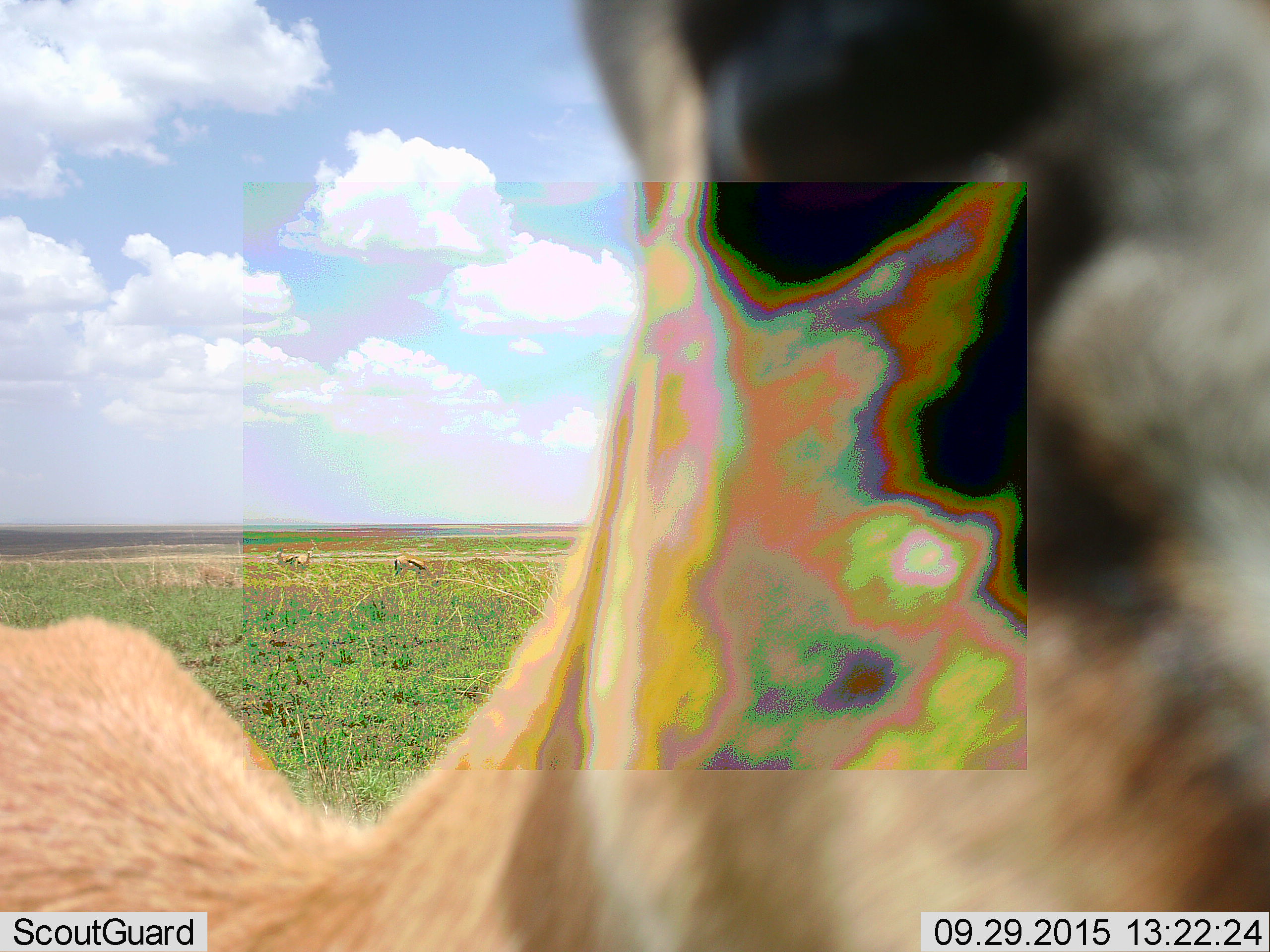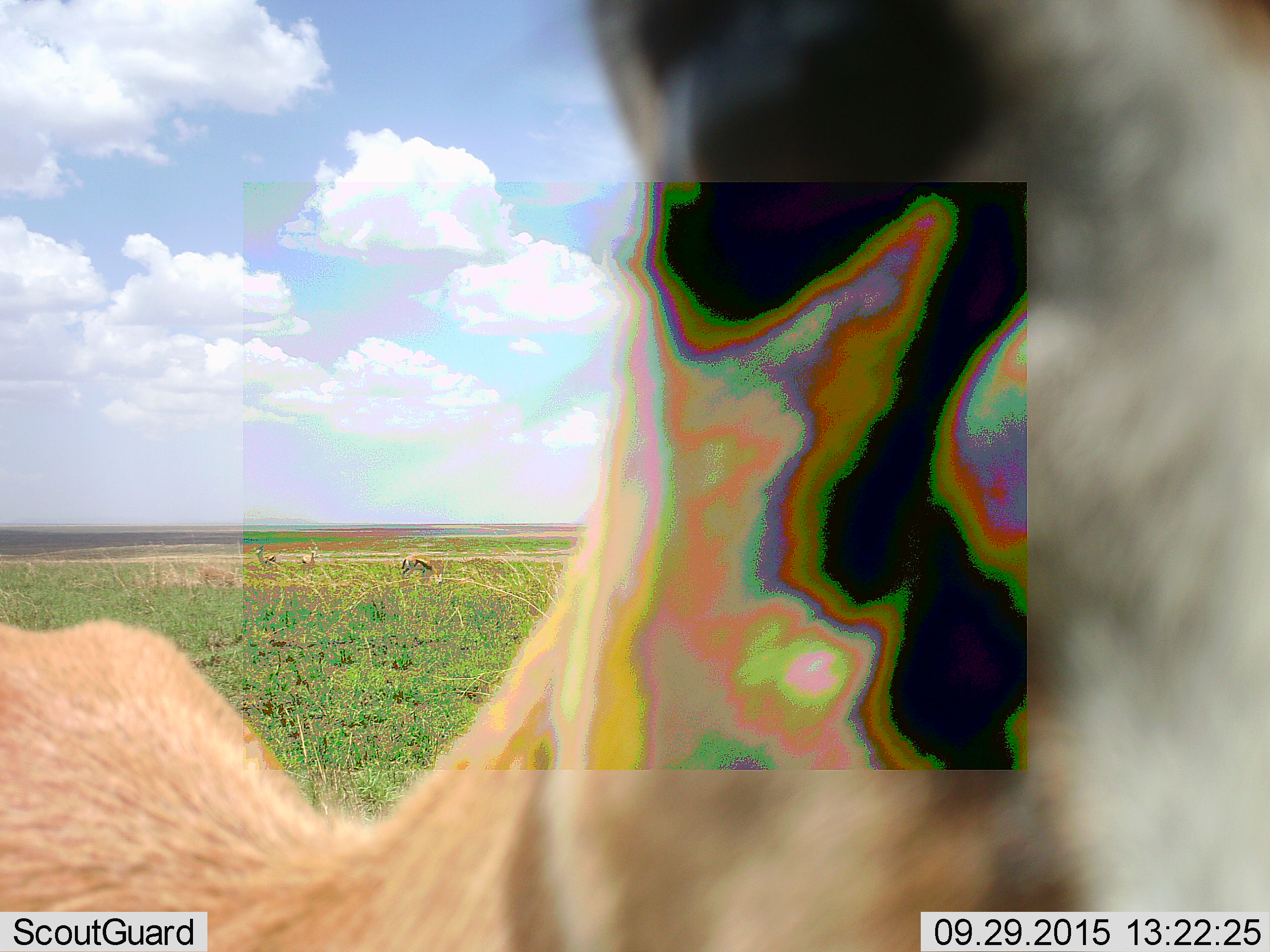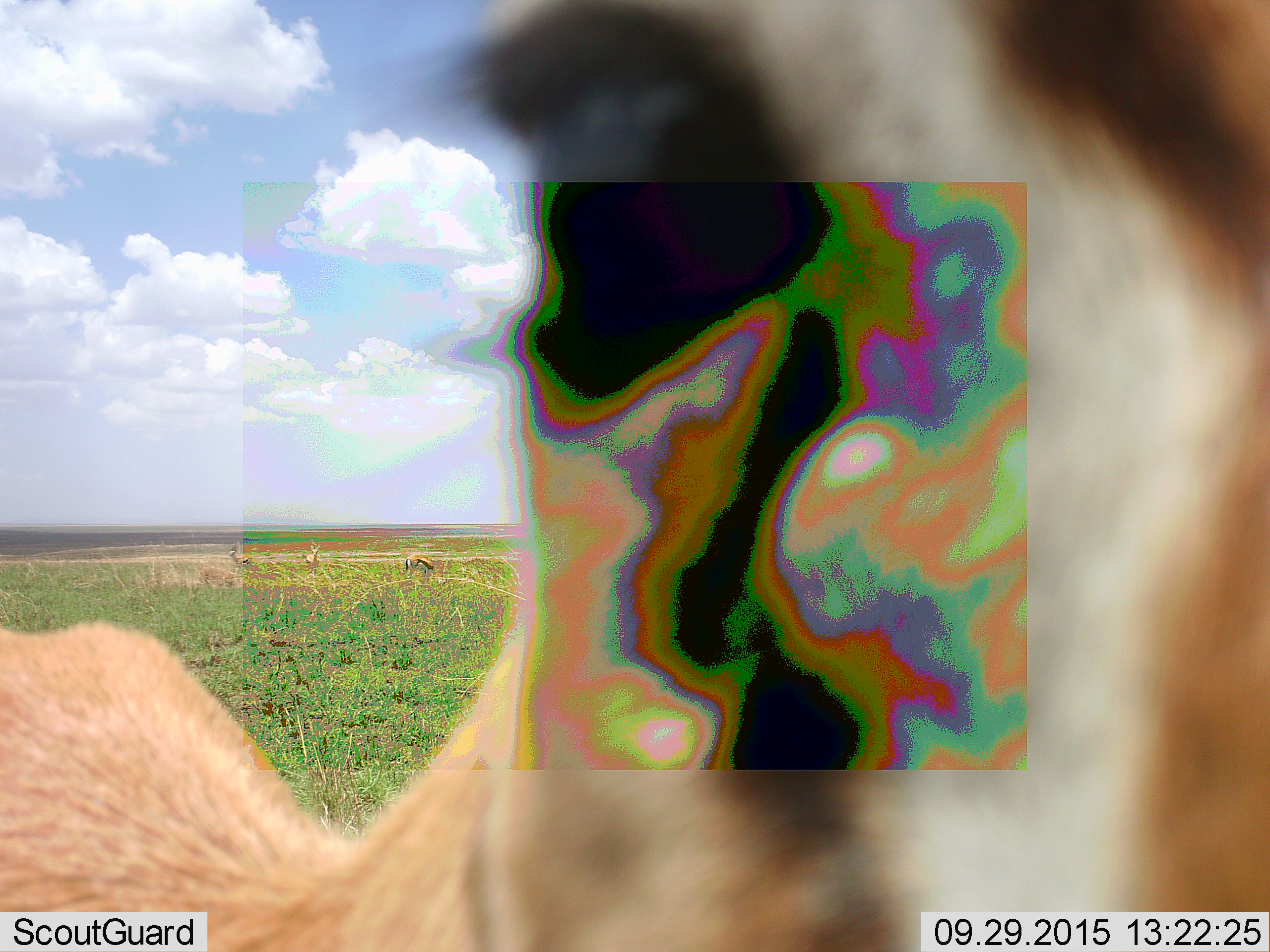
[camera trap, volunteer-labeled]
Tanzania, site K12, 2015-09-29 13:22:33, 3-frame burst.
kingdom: Animalia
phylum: Chordata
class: Mammalia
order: Artiodactyla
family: Bovidae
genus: Eudorcas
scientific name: Eudorcas thomsonii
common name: thomson's gazelle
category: gazellethomsons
Gazellethomsons (thomson's gazelle) (Eudorcas thomsonii), count 4. Behavior (volunteer vote fractions): standing 100%, resting 0%, moving 71%, interacting 14%. Young present (vote fraction): 0%. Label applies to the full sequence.